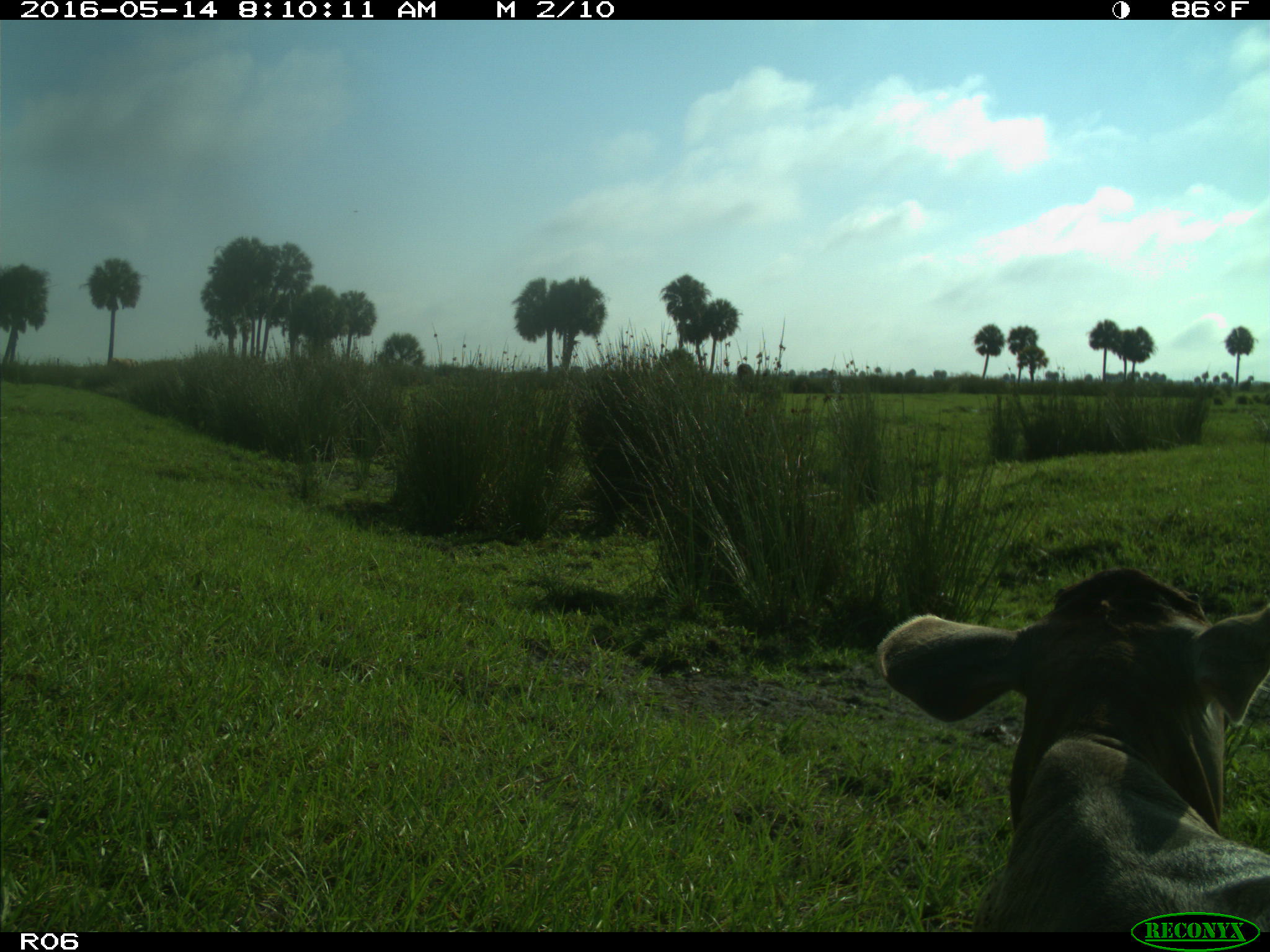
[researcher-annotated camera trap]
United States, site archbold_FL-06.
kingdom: Animalia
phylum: Chordata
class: Mammalia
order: Artiodactyla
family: Bovidae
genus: Bos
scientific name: Bos taurus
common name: domestic cow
Bos taurus (domestic cow).